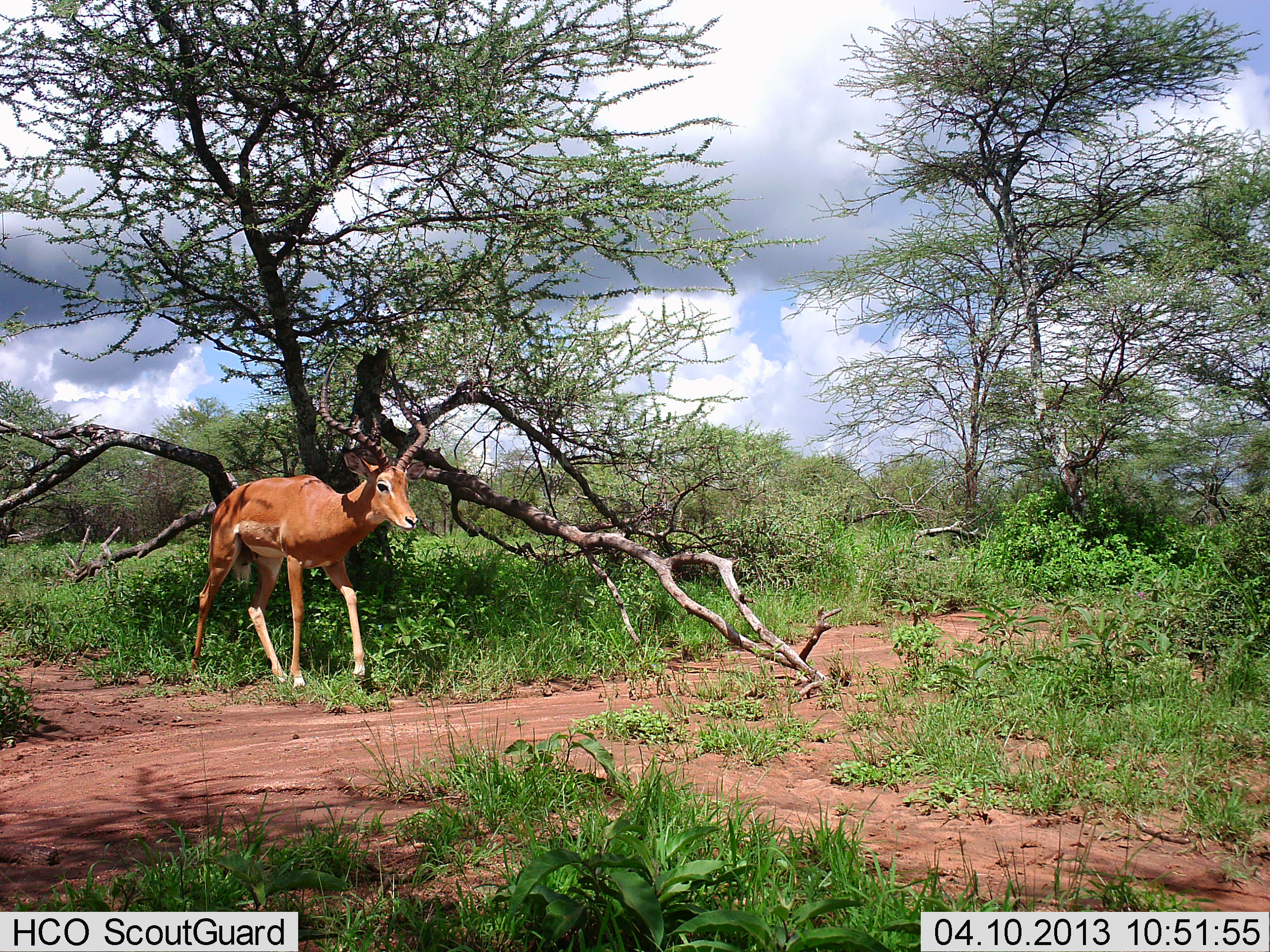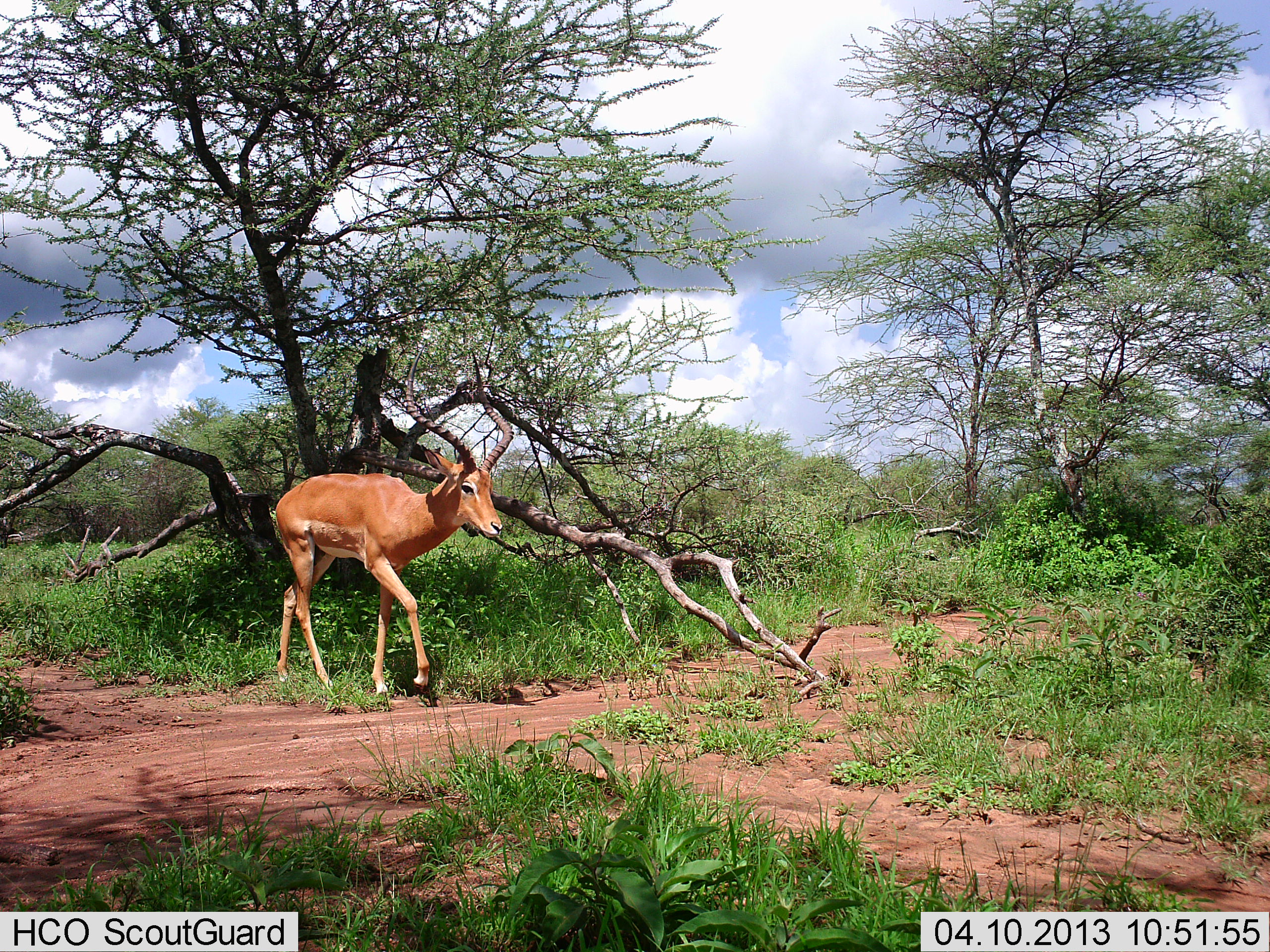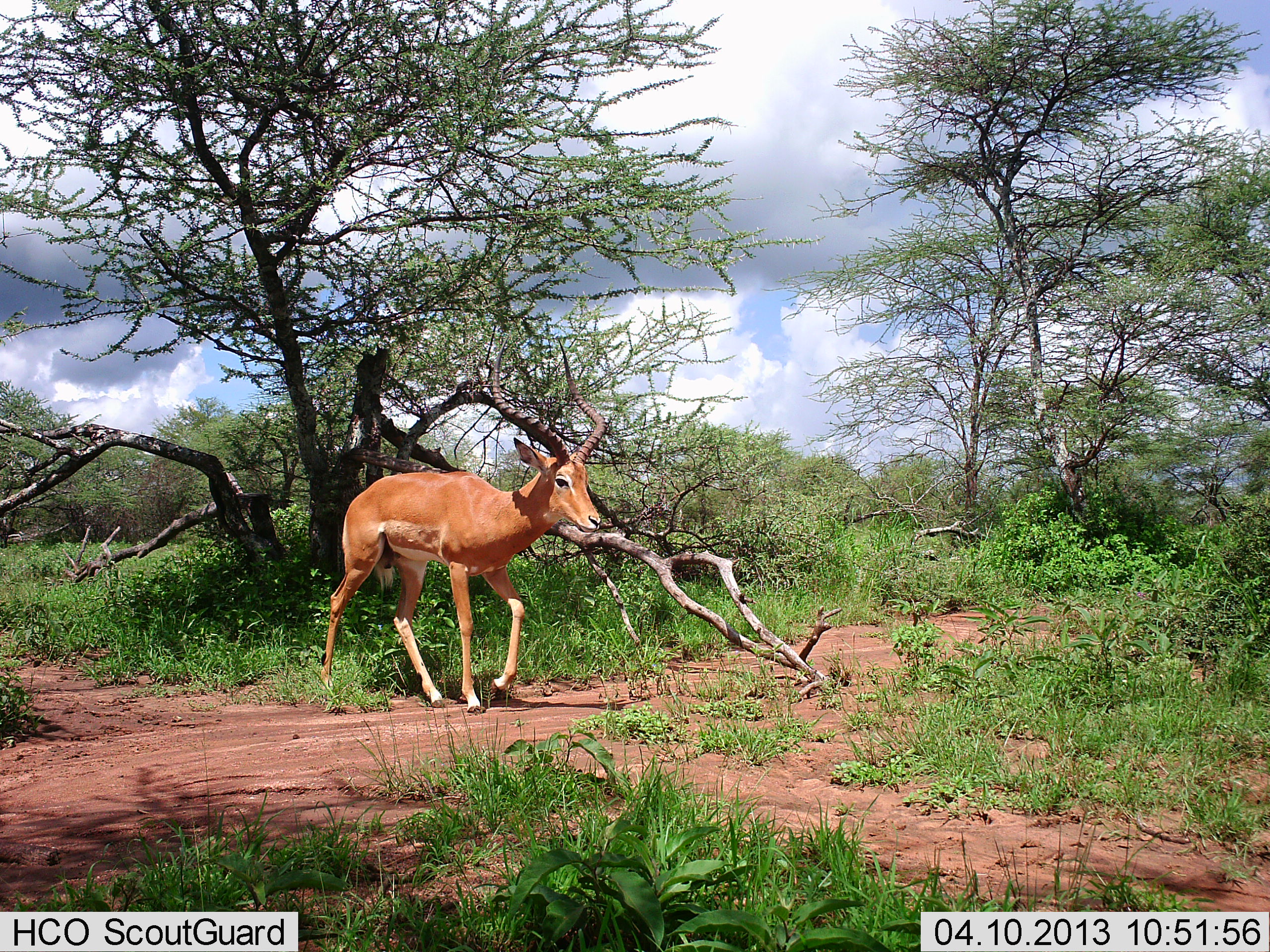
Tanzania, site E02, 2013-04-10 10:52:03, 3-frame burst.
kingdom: Animalia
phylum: Chordata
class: Mammalia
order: Artiodactyla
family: Bovidae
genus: Aepyceros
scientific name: Aepyceros melampus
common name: impala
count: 1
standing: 0%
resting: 0%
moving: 100%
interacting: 0%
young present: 0%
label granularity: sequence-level